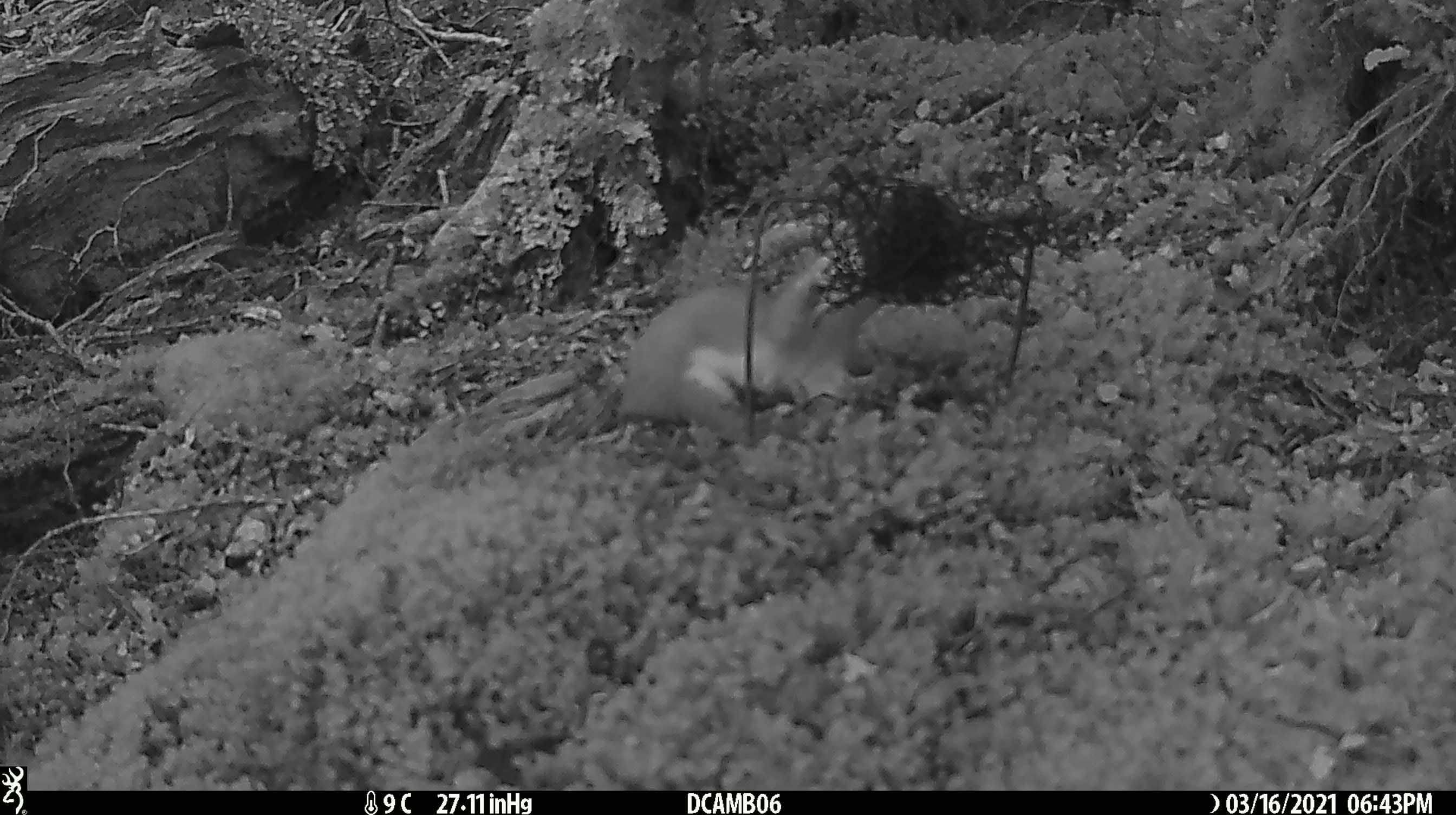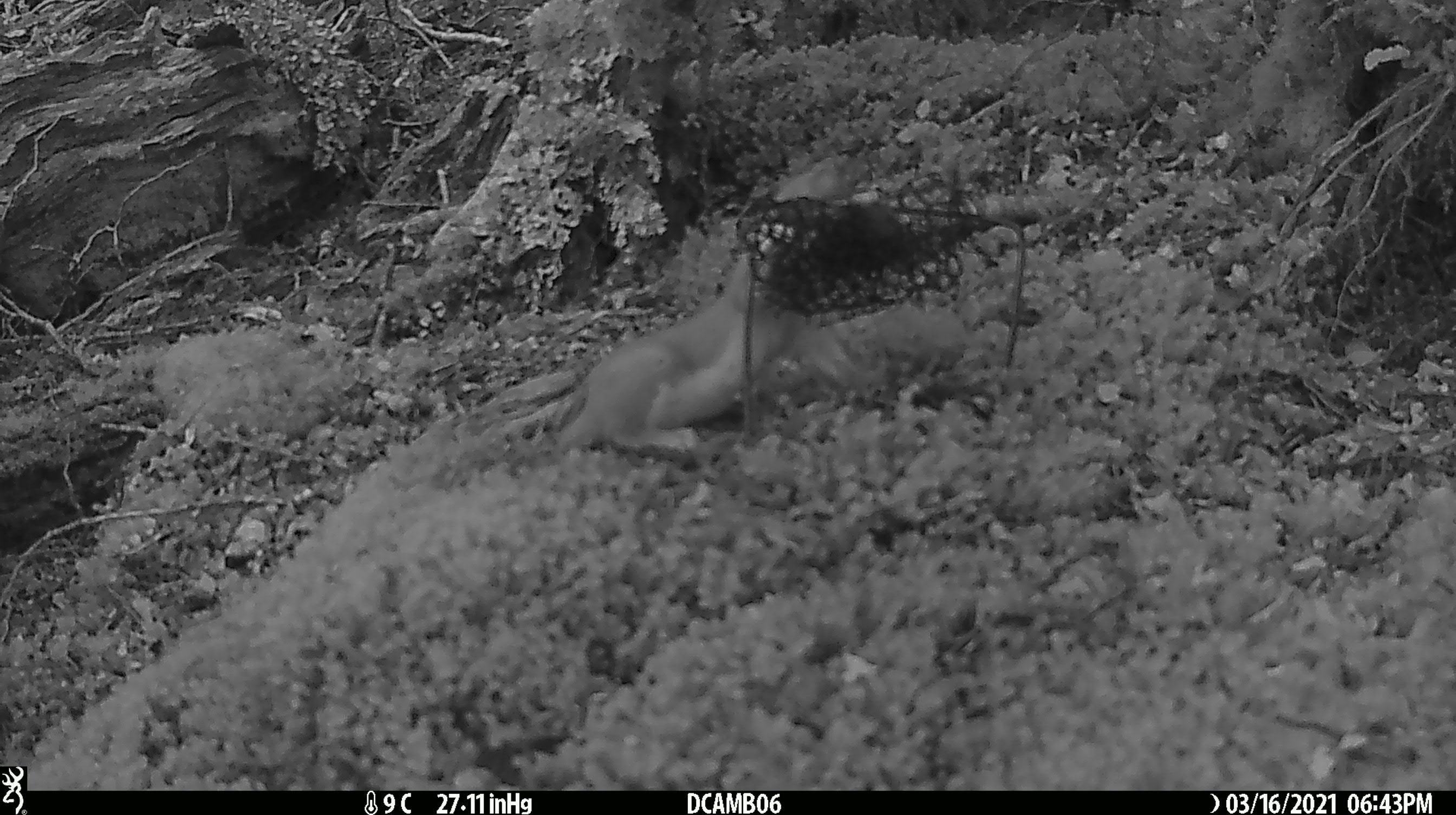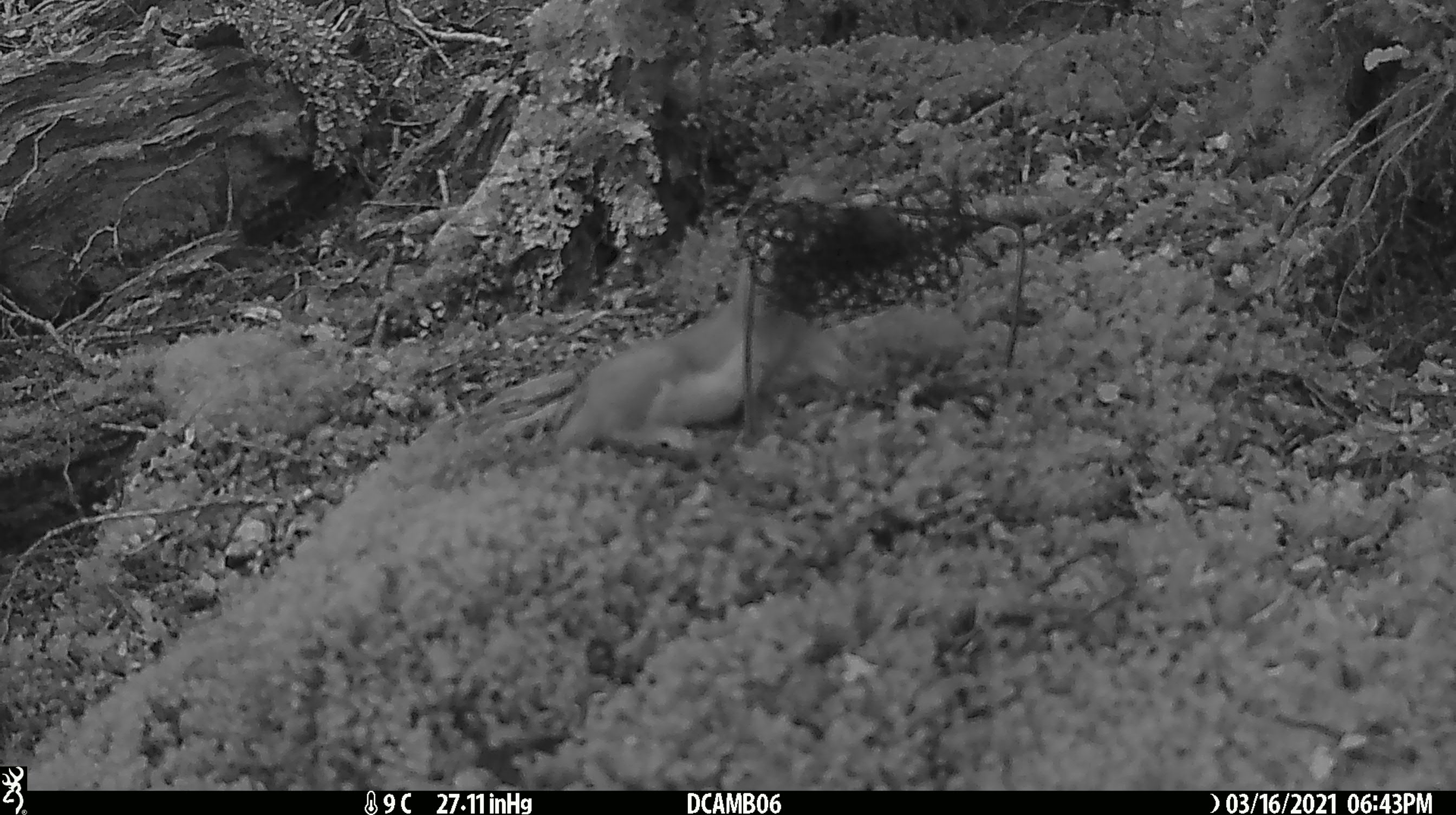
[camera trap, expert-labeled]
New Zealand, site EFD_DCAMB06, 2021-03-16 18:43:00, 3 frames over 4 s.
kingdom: Animalia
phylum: Chordata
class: Mammalia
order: Carnivora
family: Mustelidae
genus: Mustela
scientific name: Mustela erminea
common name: stoat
Stoat (Mustela erminea).